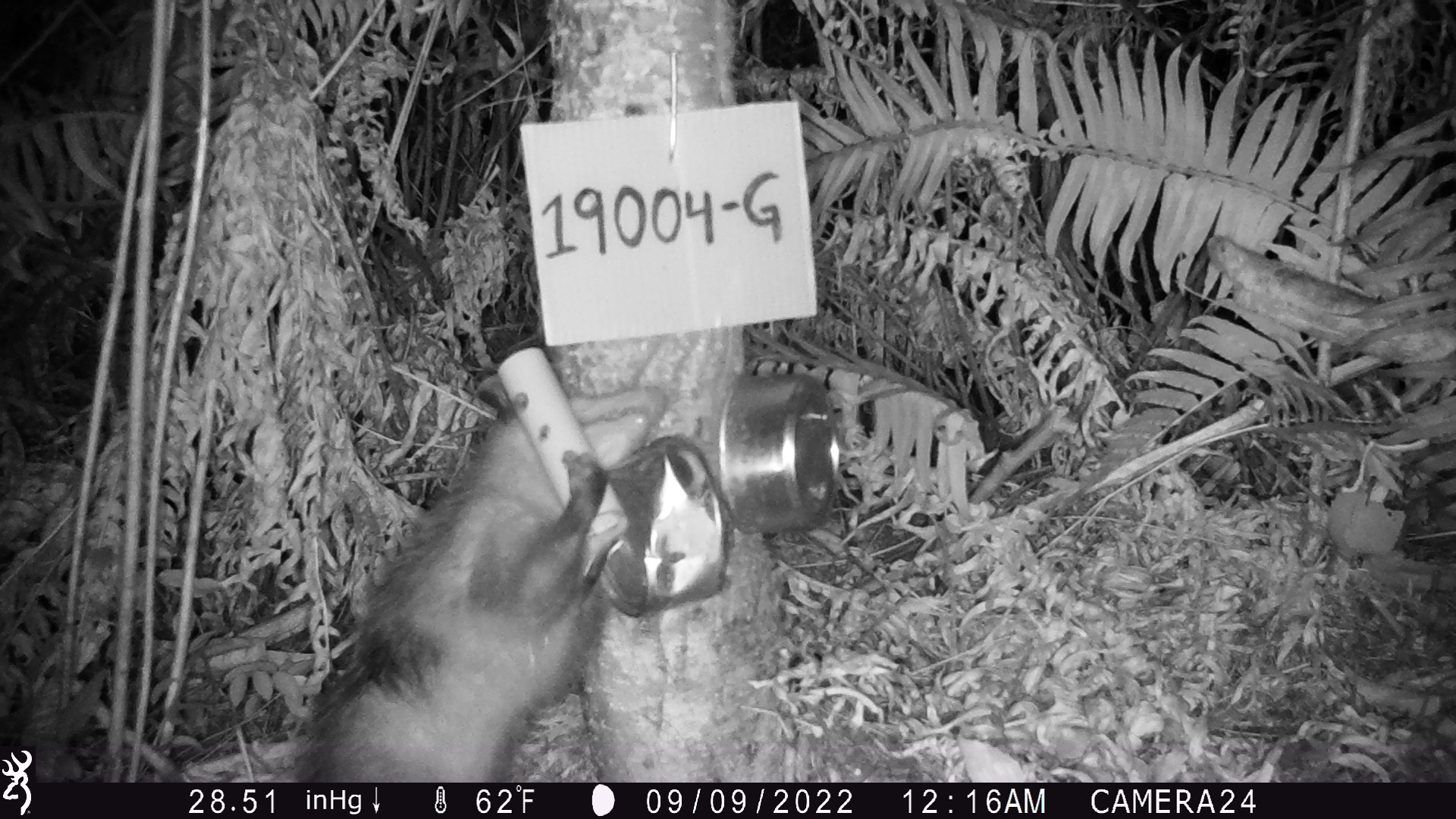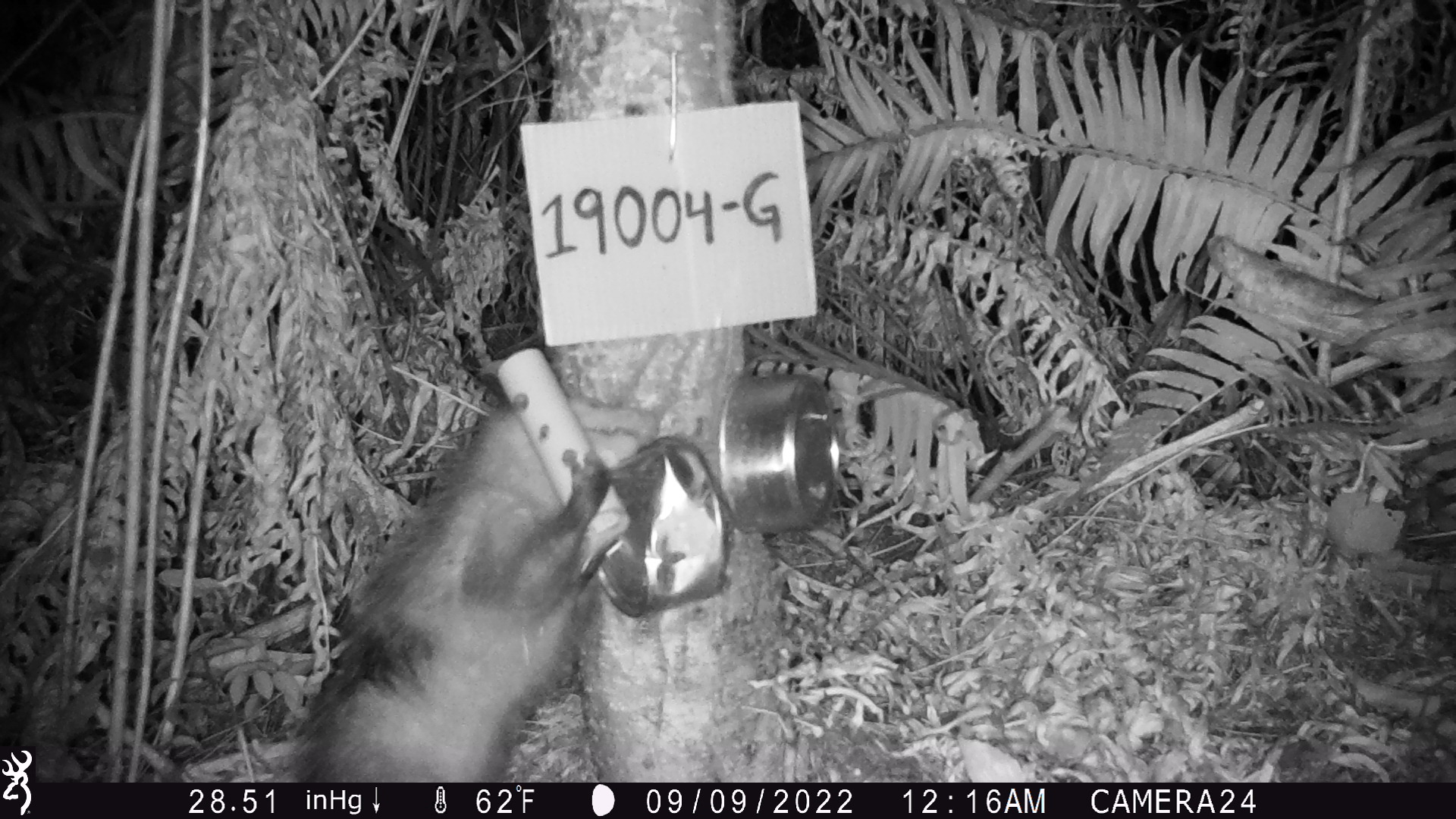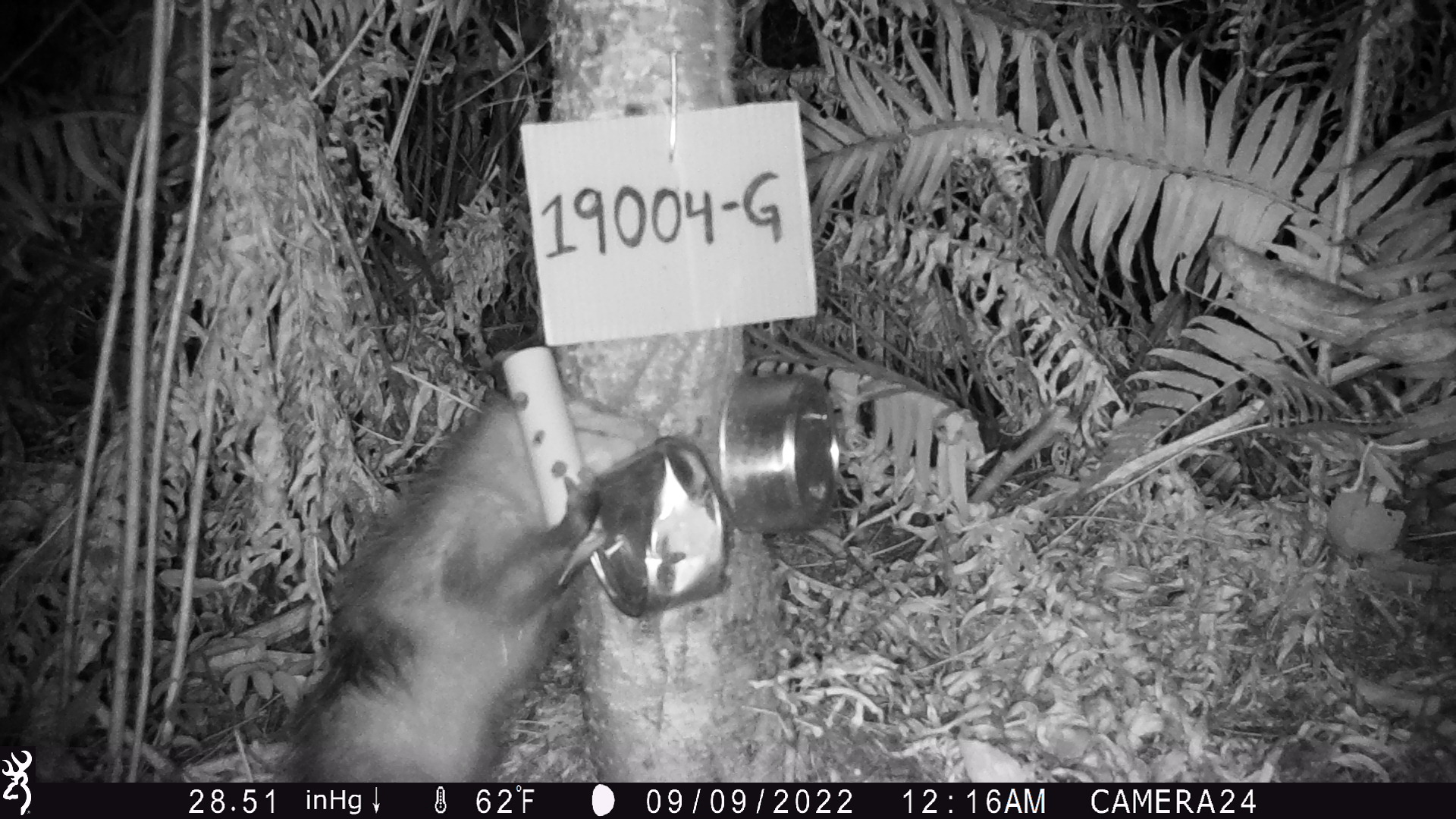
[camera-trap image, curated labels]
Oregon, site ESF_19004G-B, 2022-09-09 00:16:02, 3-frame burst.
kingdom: Animalia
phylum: Chordata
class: Mammalia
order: Didelphimorphia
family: Didelphidae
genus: Didelphis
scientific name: Didelphis virginiana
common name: virginia opossum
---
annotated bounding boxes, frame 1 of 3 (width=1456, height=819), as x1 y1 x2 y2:
virginia opossum: 285 369 683 775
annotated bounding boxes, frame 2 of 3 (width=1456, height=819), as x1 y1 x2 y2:
virginia opossum: 279 378 687 780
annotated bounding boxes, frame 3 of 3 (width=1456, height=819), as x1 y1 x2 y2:
virginia opossum: 277 367 671 782